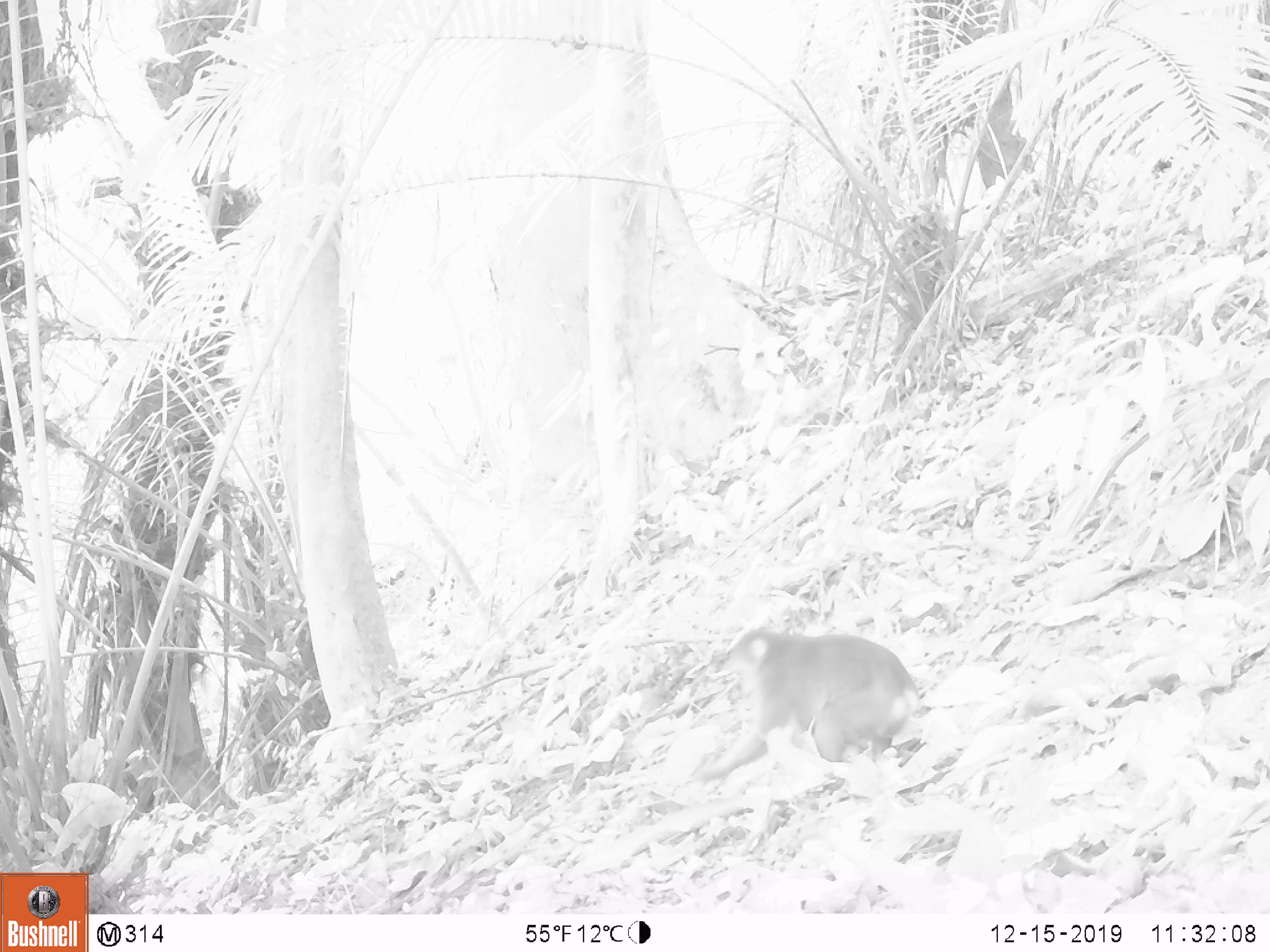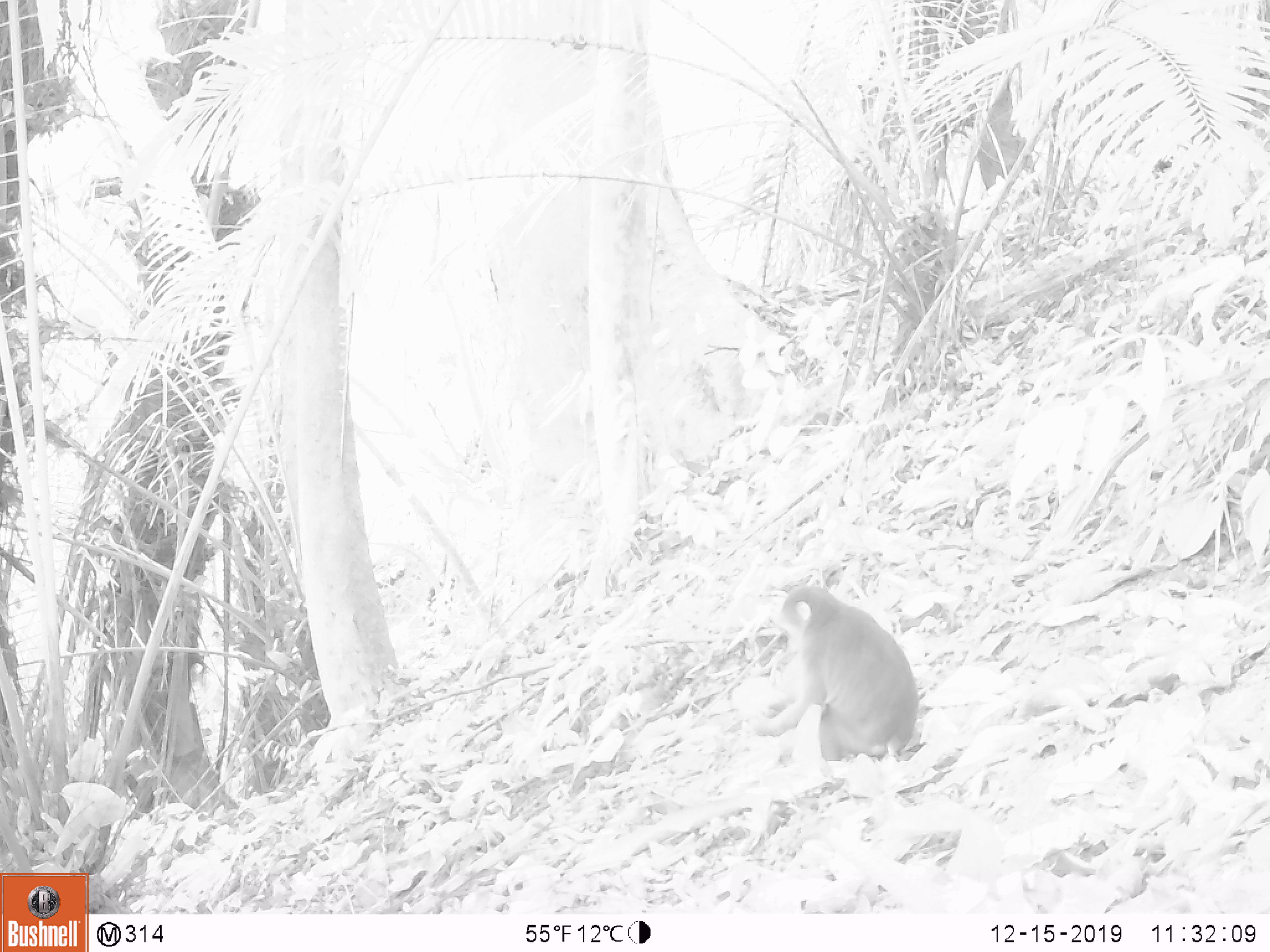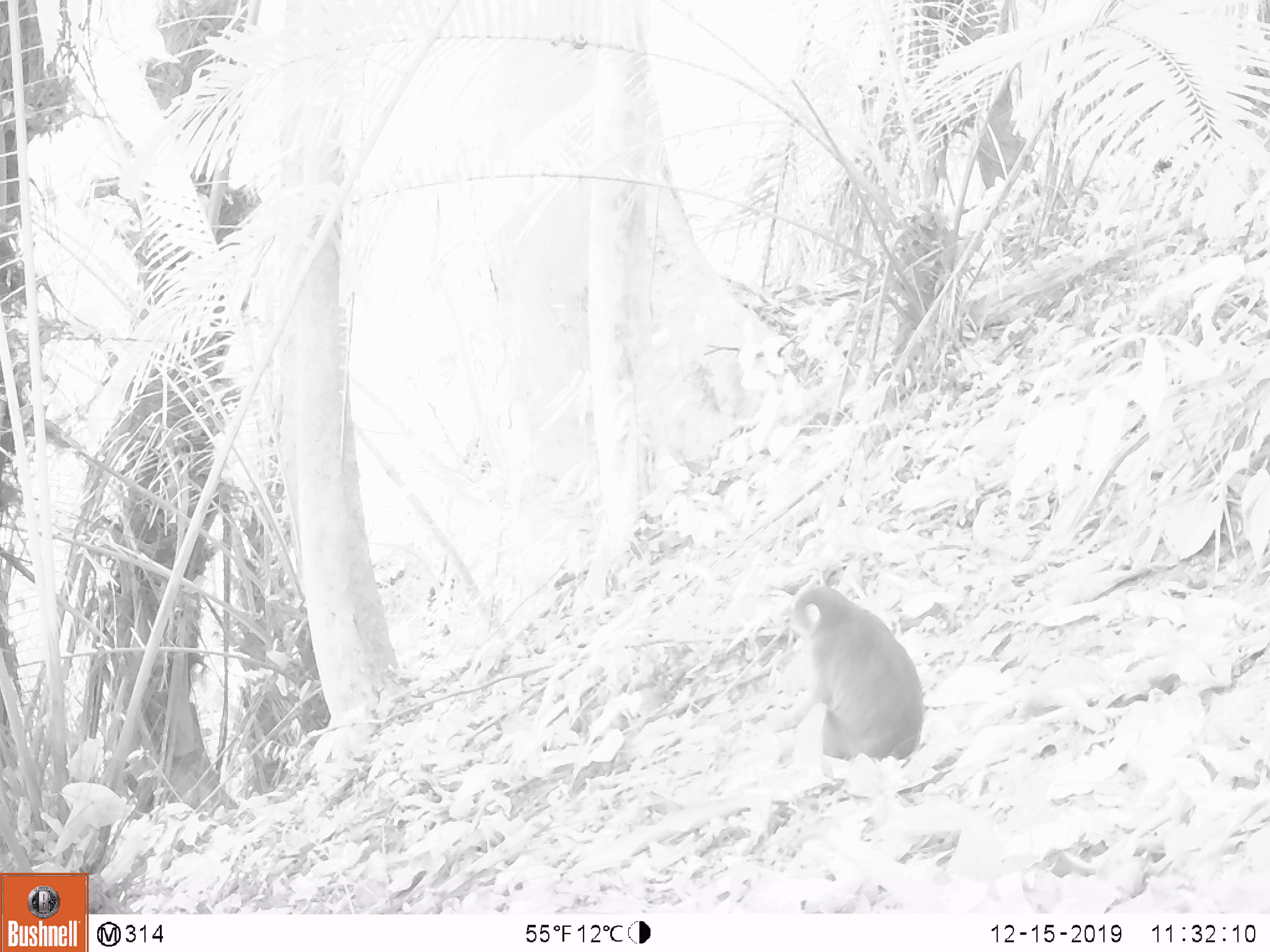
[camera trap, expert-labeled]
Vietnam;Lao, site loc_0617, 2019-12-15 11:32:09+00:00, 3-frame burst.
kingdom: Animalia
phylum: Chordata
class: Mammalia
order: Primates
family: Cercopithecidae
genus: Macaca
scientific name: Macaca arctoides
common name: stump-tailed macaque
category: stump tailed macaque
Stump tailed macaque (stump-tailed macaque) (Macaca arctoides). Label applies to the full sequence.